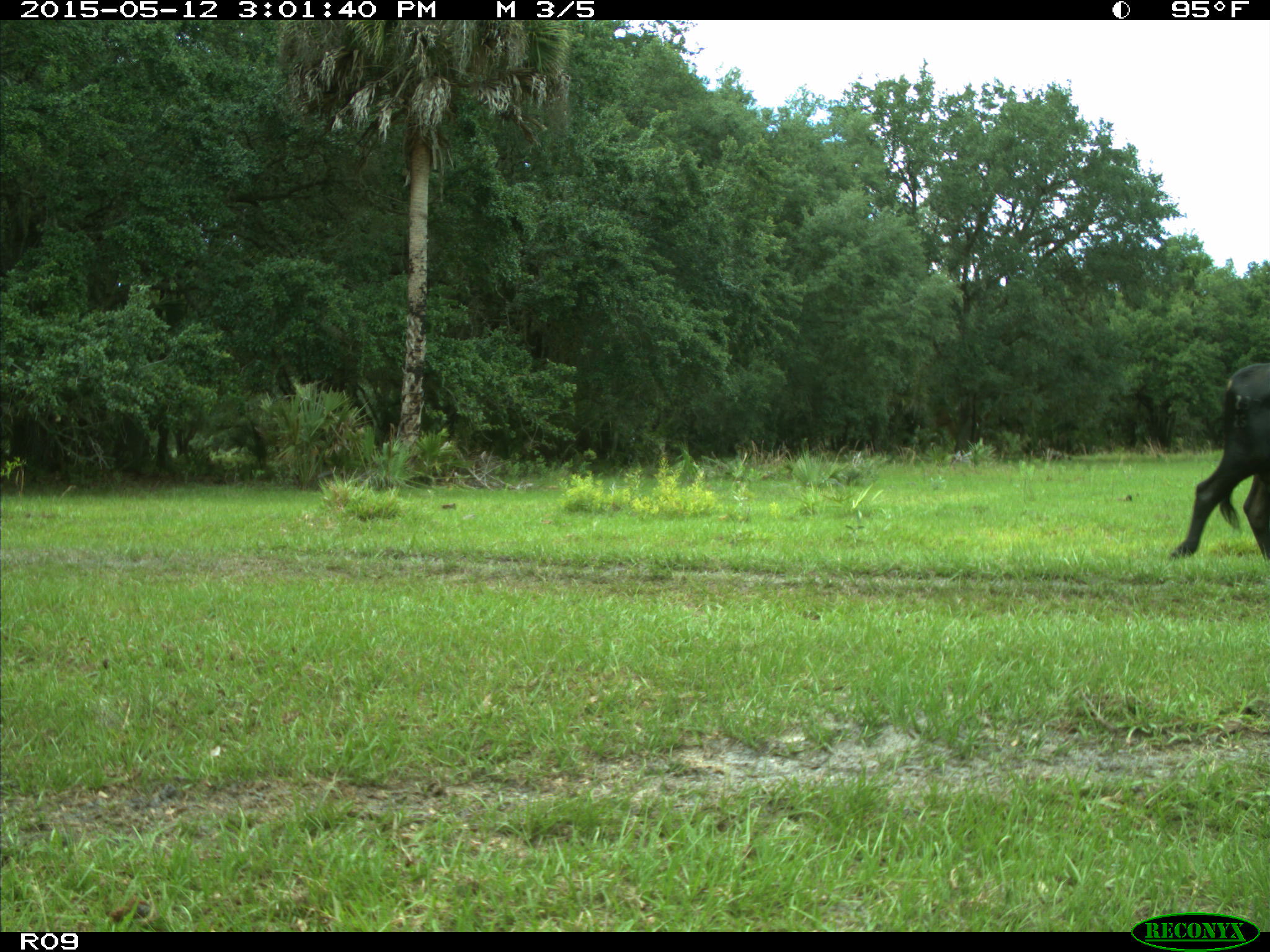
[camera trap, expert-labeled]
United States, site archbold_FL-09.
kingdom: Animalia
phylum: Chordata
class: Mammalia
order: Artiodactyla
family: Bovidae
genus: Bos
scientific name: Bos taurus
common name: domestic cow